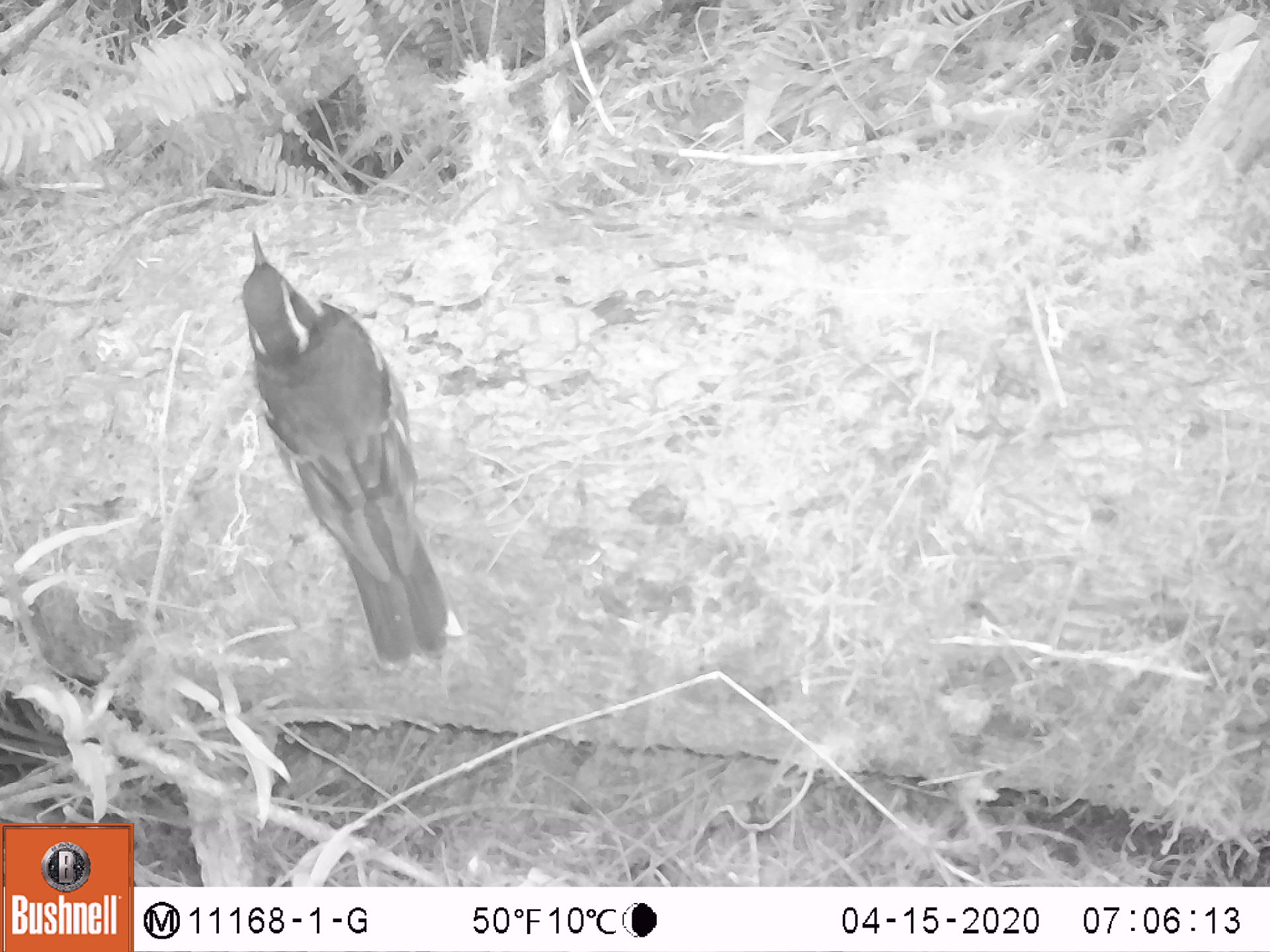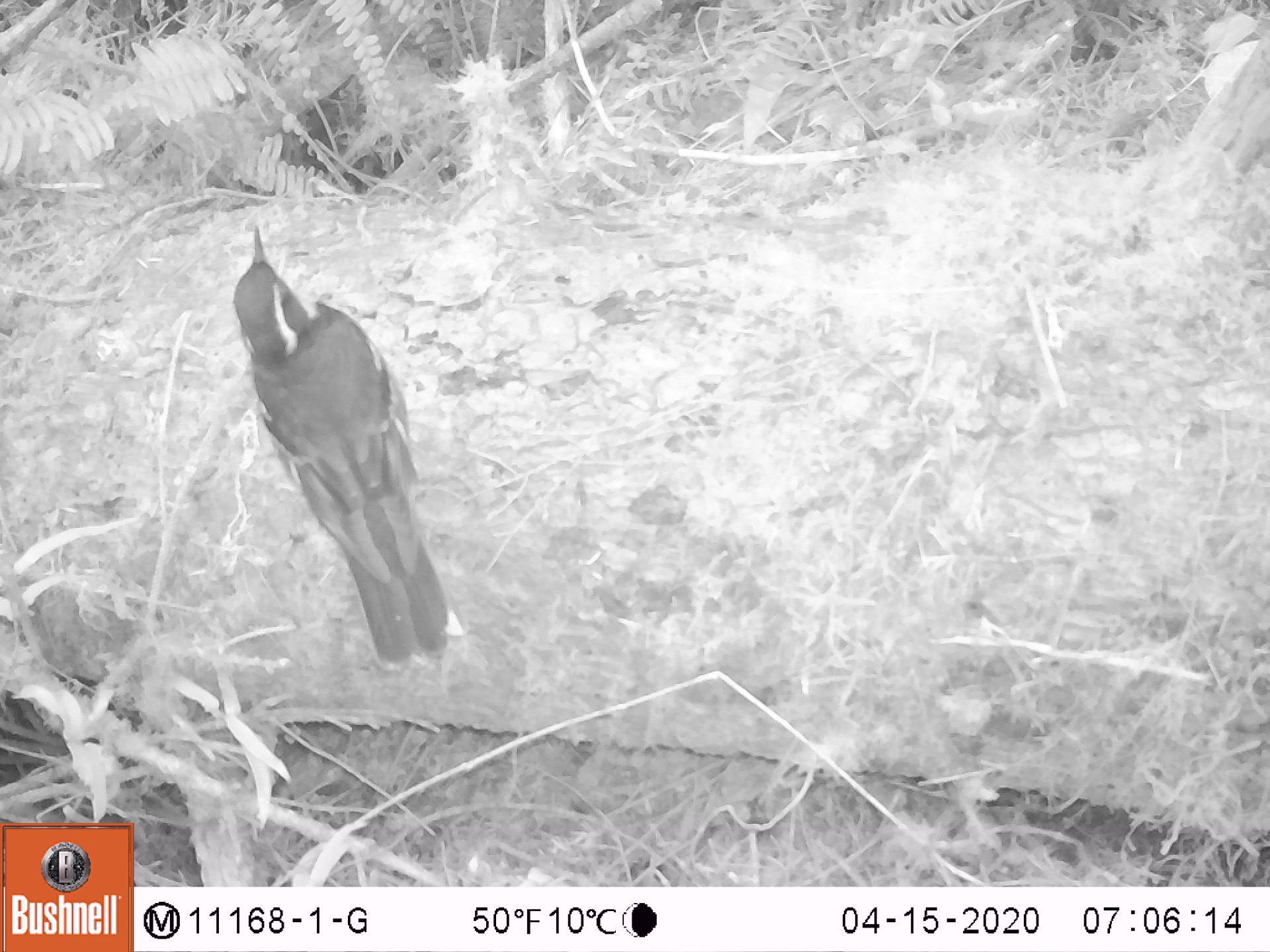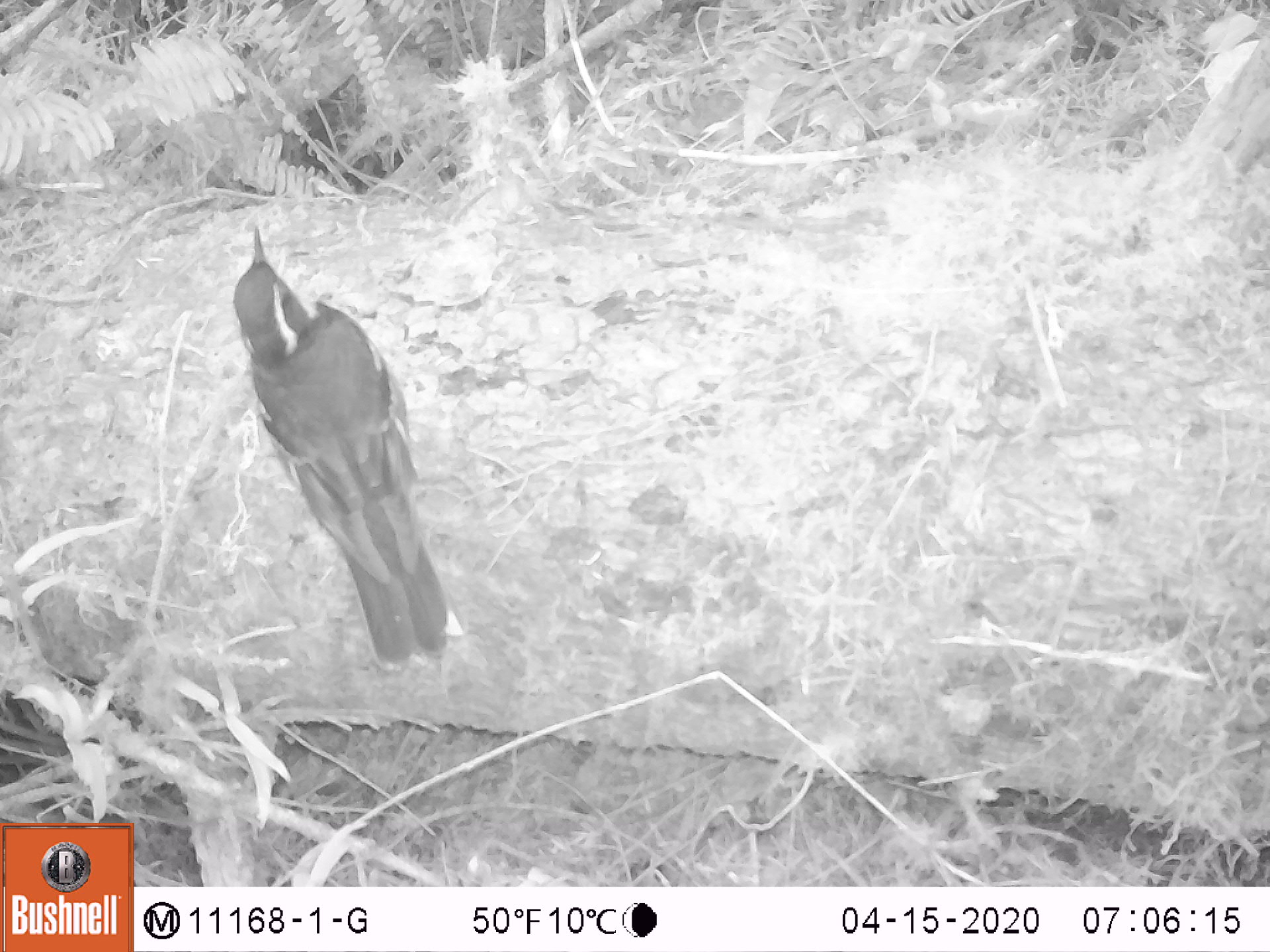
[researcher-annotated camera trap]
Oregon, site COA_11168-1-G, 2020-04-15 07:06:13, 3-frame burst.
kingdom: Animalia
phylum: Chordata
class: Aves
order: Passeriformes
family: Turdidae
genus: Ixoreus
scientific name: Ixoreus naevius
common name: varied thrush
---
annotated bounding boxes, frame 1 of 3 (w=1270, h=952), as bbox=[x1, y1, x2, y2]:
varied thrush: bbox=[238, 230, 451, 666]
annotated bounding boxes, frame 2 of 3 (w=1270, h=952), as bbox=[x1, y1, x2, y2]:
varied thrush: bbox=[234, 228, 453, 665]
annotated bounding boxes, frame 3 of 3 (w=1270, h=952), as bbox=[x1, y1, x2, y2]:
varied thrush: bbox=[234, 228, 453, 661]